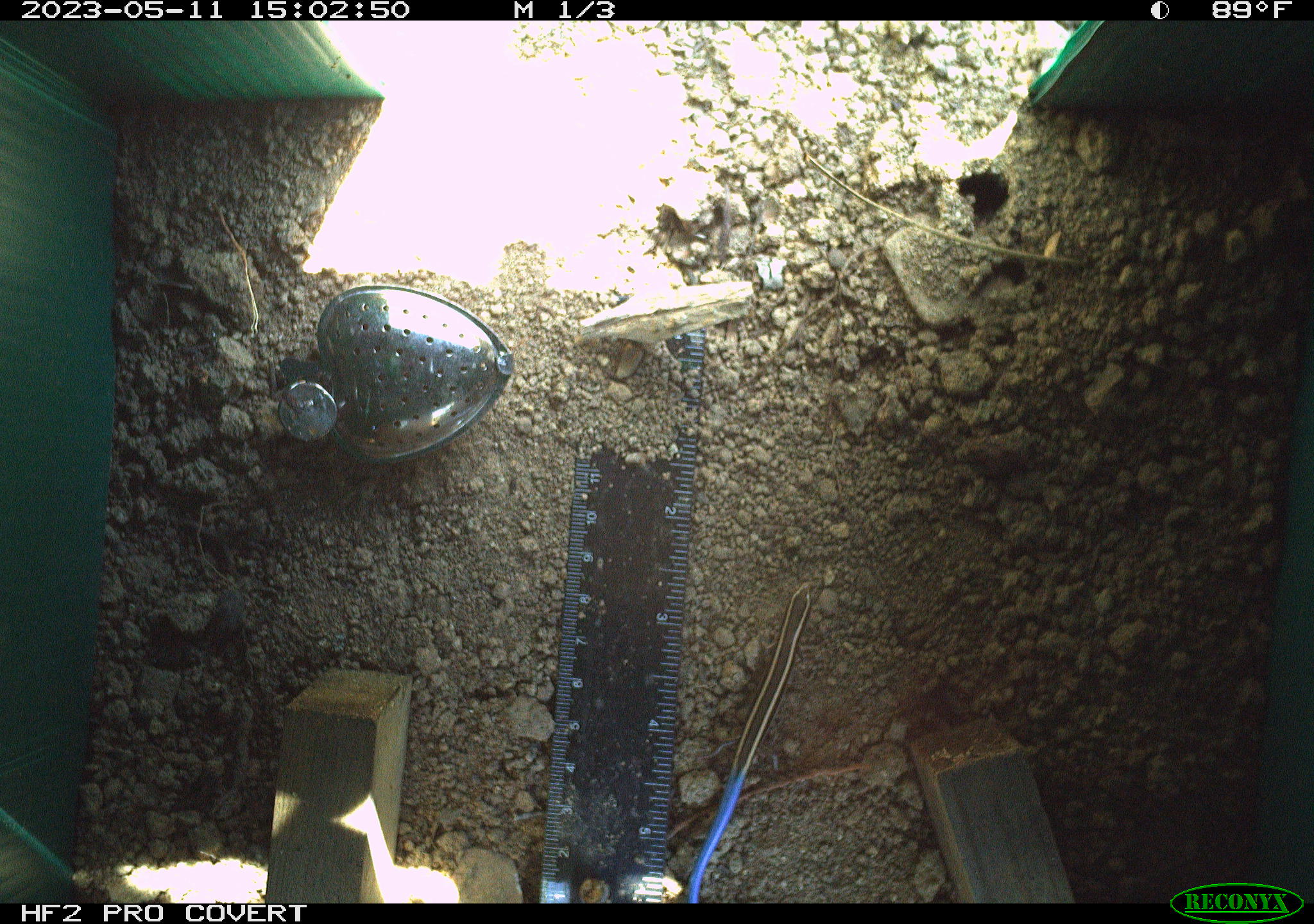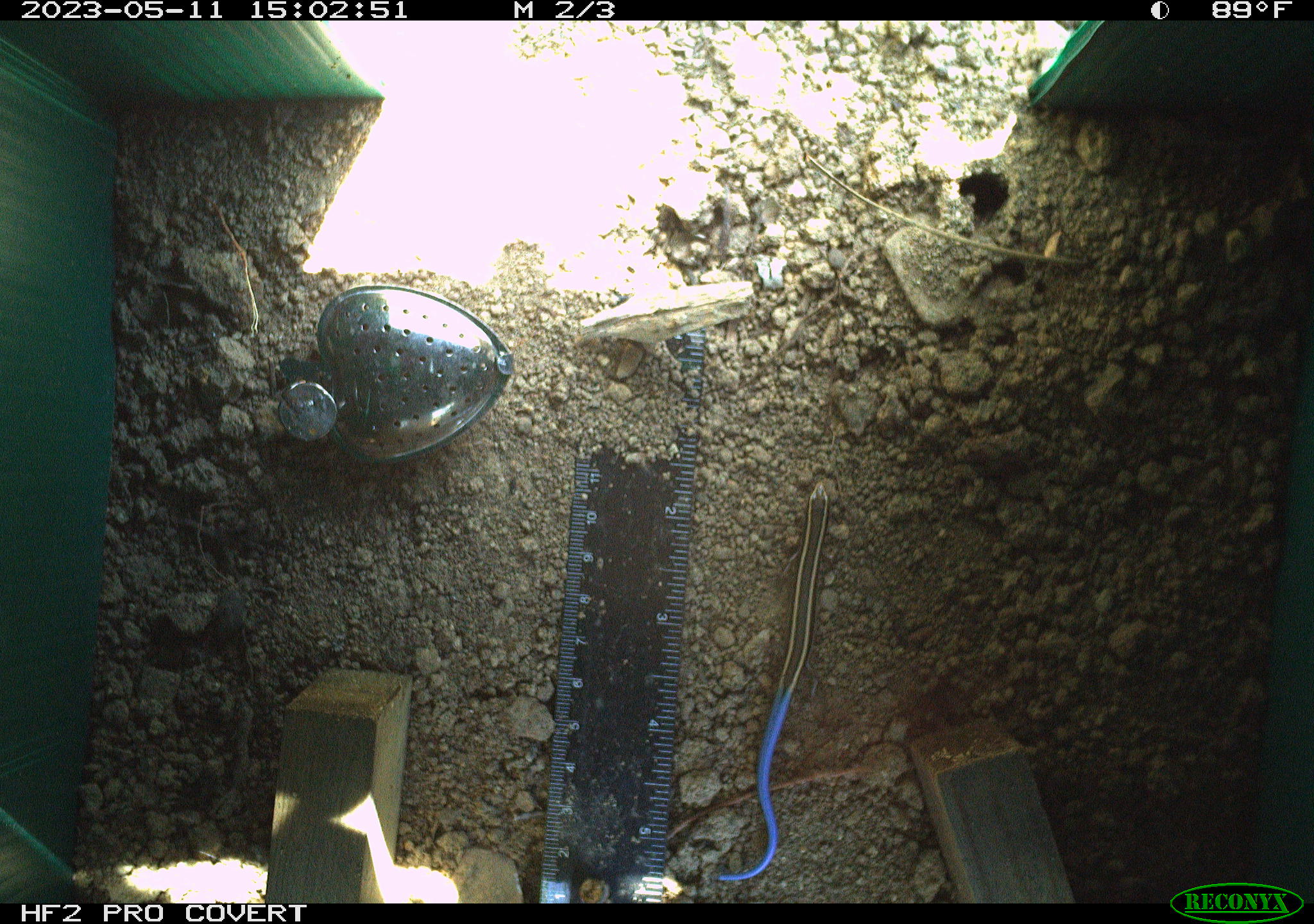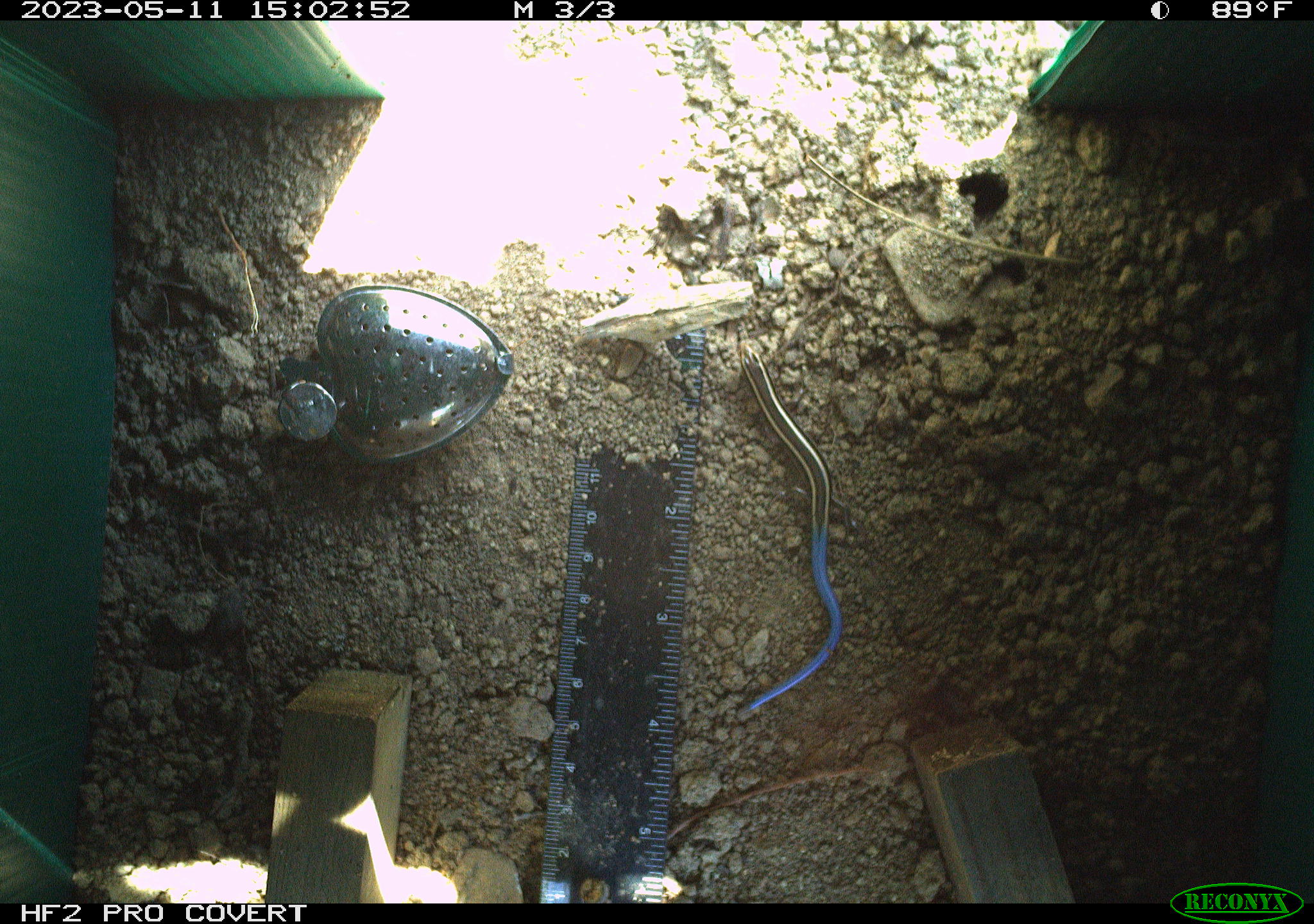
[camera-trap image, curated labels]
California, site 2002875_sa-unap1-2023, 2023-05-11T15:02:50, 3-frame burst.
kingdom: Animalia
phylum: Chordata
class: Reptilia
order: Squamata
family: Scincidae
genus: Plestiodon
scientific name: Plestiodon skiltonianus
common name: western skink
Western skink (Plestiodon skiltonianus).